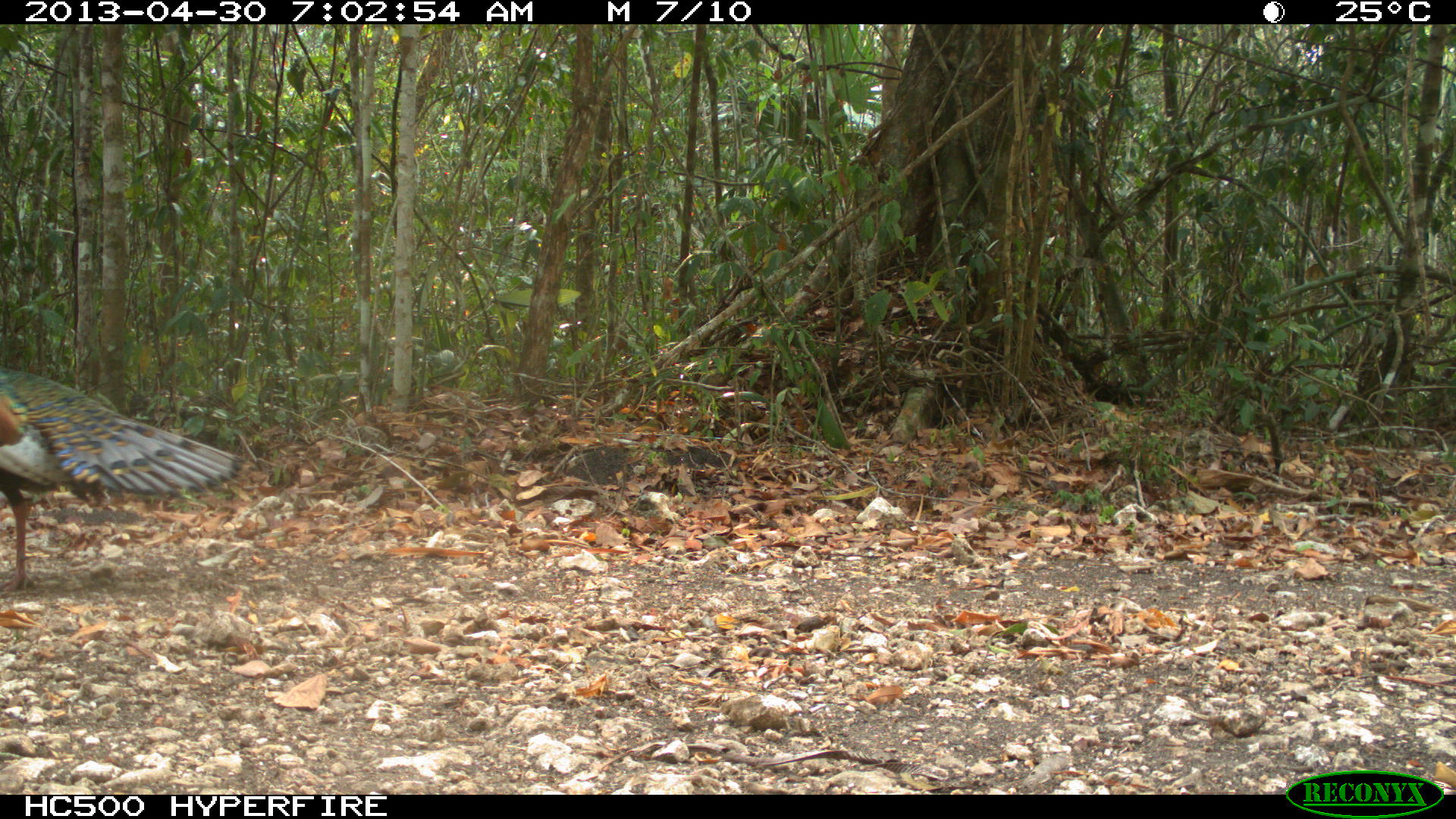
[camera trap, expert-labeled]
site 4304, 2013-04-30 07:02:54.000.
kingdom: Animalia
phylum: Chordata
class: Aves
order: Galliformes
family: Phasianidae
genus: Meleagris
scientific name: Meleagris ocellata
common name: ocellated turkey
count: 1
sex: male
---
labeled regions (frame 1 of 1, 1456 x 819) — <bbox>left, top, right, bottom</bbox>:
meleagris ocellata: <bbox>0, 365, 239, 590</bbox>